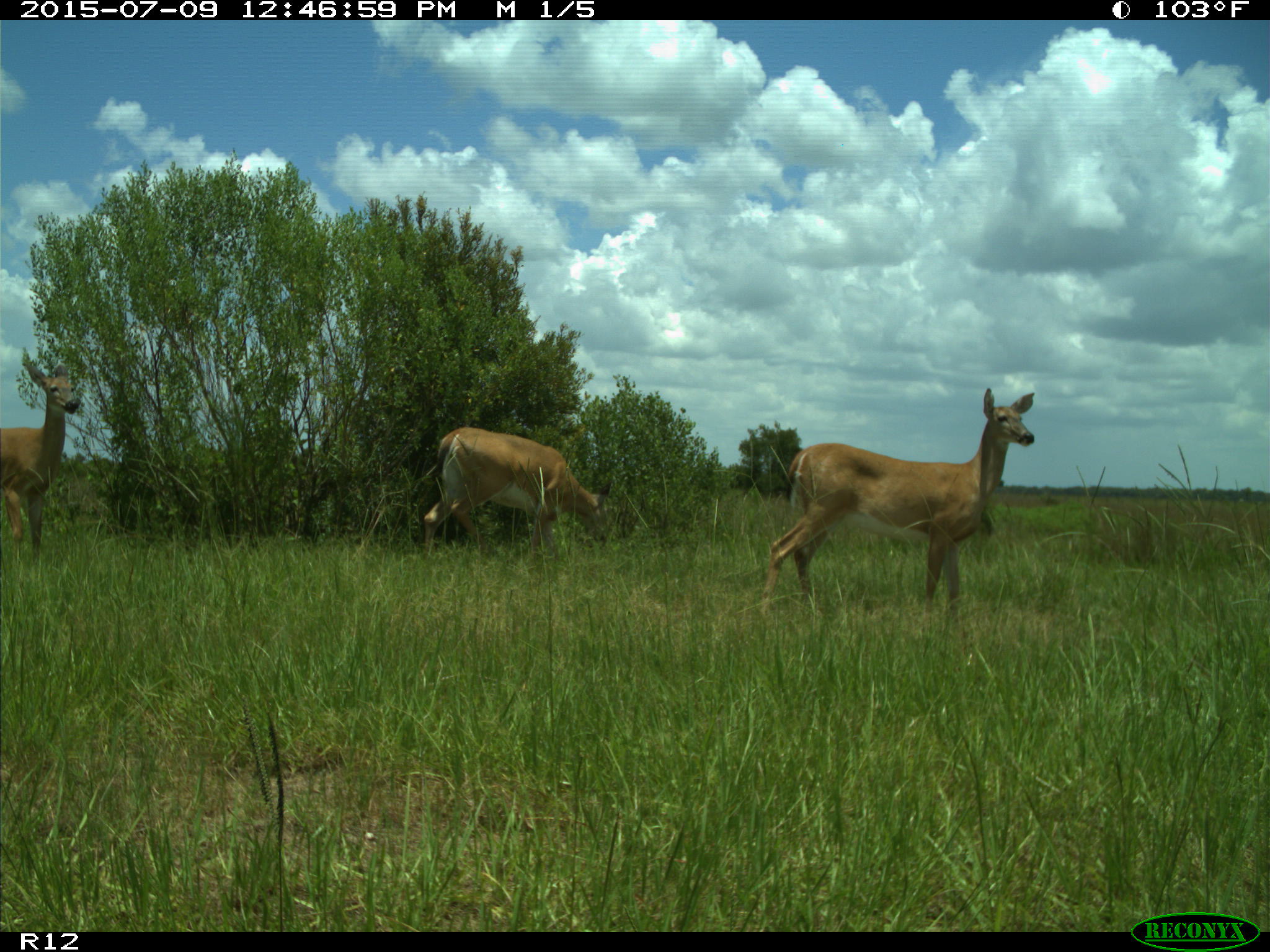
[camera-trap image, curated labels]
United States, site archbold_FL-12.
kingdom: Animalia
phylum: Chordata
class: Mammalia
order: Artiodactyla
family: Cervidae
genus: Odocoileus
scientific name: Odocoileus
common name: deer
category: unidentified deer